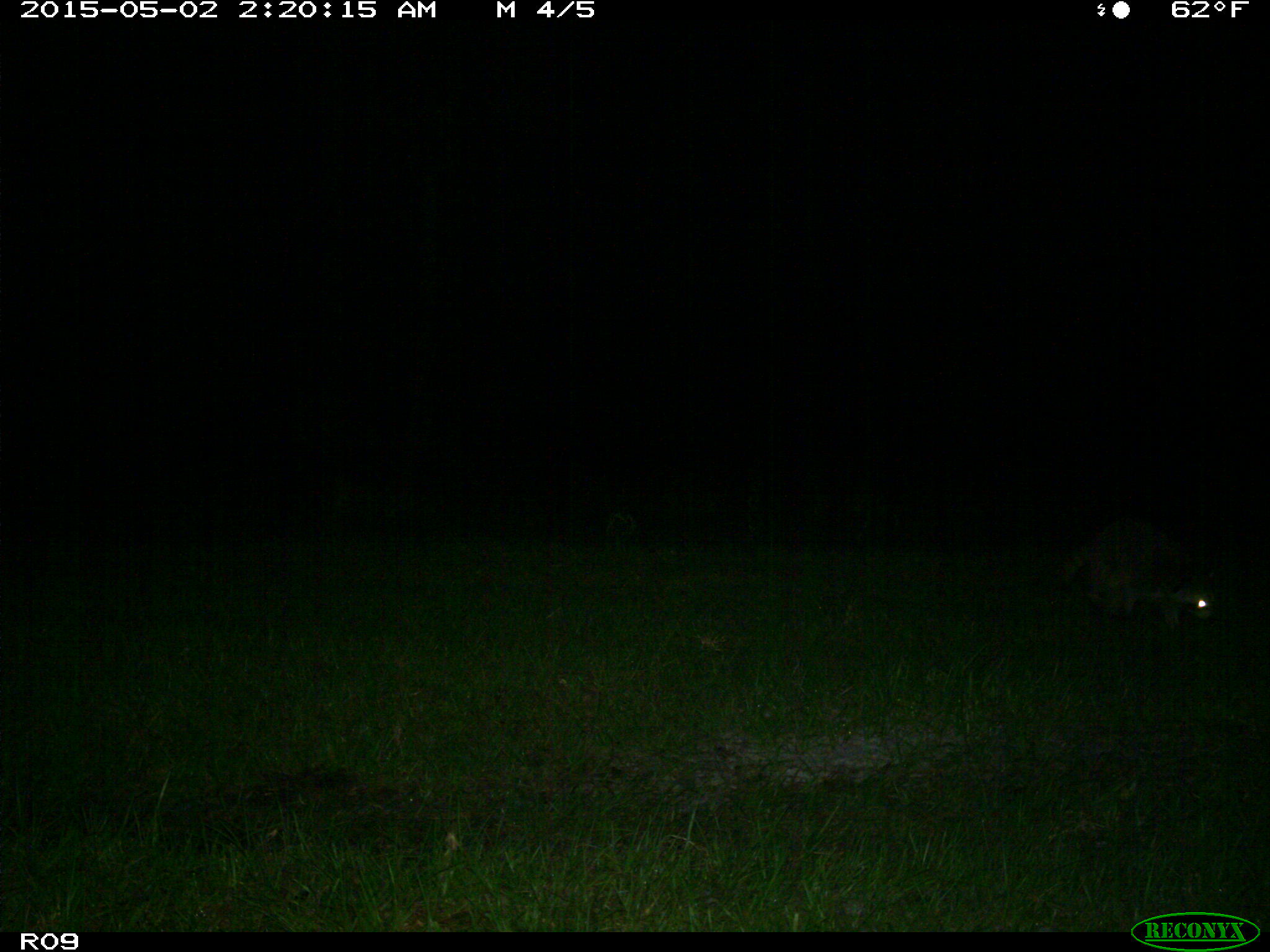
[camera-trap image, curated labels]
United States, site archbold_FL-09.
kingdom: Animalia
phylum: Chordata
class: Mammalia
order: Carnivora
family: Procyonidae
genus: Procyon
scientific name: Procyon lotor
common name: common raccoon